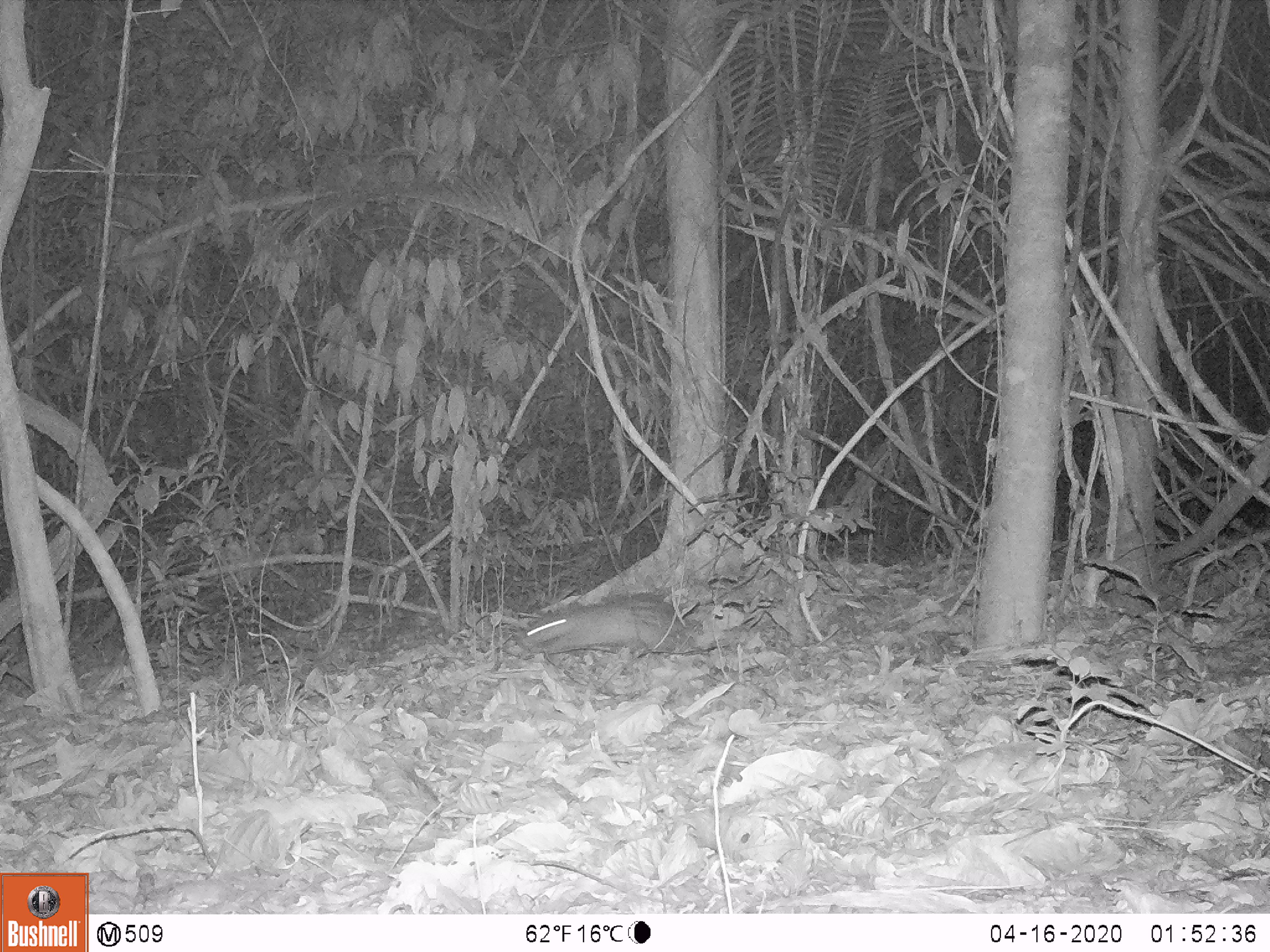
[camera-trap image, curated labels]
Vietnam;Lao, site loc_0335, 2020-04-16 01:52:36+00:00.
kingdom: Animalia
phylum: Chordata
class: Mammalia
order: Rodentia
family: Hystricidae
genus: Atherurus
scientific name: Atherurus macrourus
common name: asiatic brush-tailed porcupine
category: asiatic brush tailed porcupine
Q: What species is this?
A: Asiatic brush tailed porcupine (asiatic brush-tailed porcupine) (Atherurus macrourus).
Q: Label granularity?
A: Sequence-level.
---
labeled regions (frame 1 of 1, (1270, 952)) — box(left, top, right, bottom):
asiatic brush tailed porcupine: box(521, 591, 690, 655)